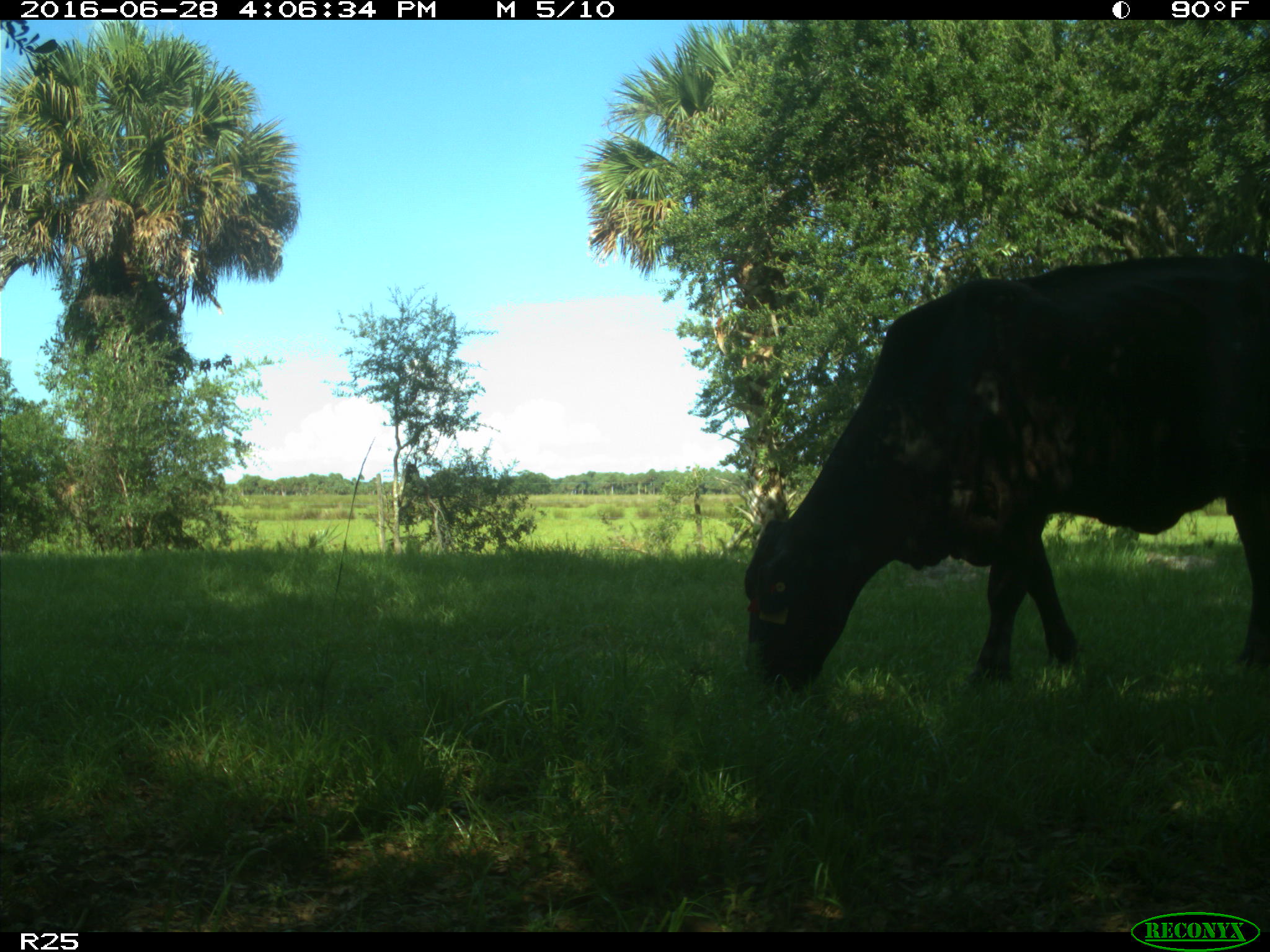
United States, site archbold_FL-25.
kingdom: Animalia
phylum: Chordata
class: Mammalia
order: Artiodactyla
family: Bovidae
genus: Bos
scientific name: Bos taurus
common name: domestic cow